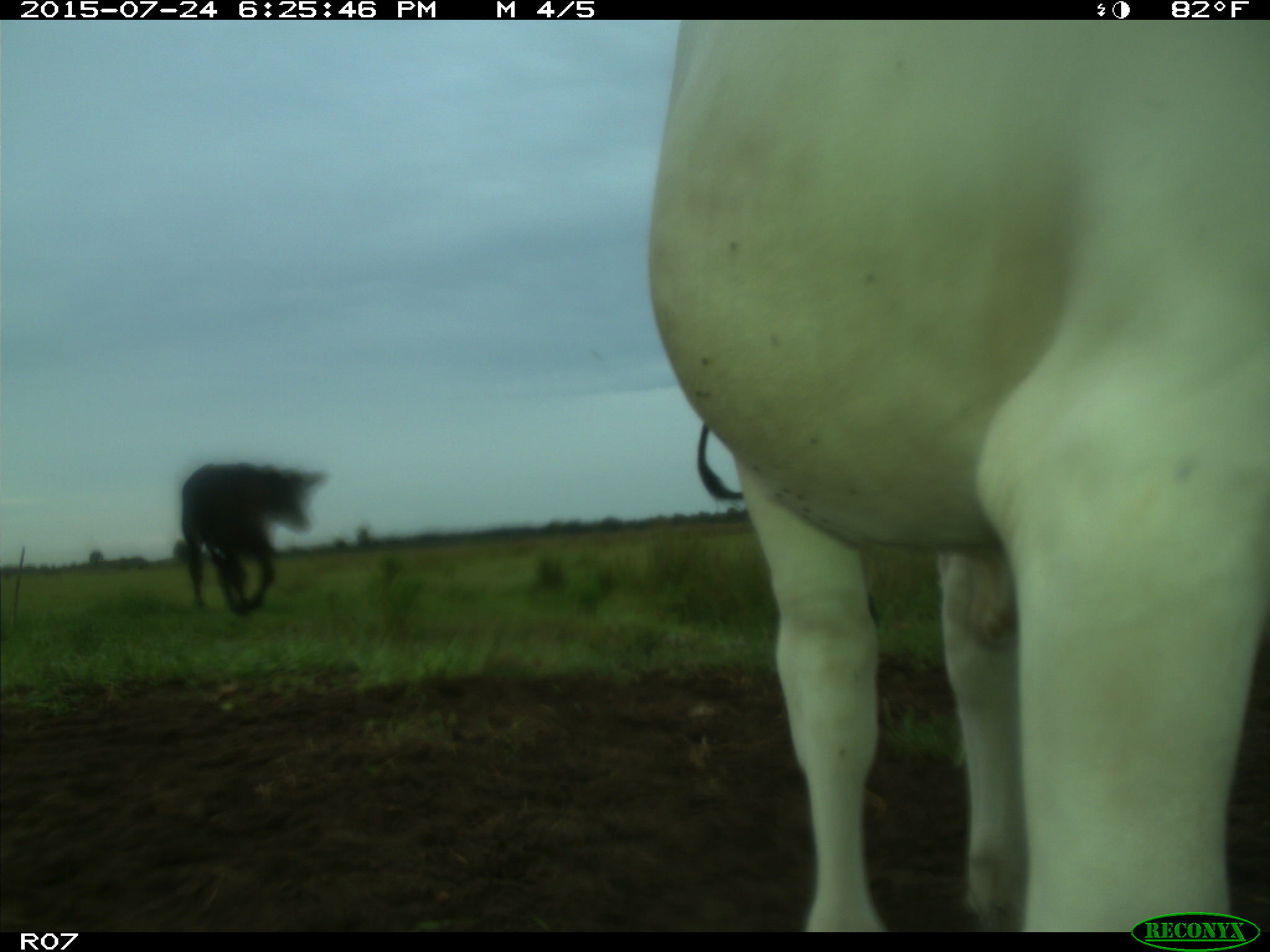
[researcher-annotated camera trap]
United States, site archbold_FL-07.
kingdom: Animalia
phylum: Chordata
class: Mammalia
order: Artiodactyla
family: Bovidae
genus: Bos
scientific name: Bos taurus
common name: domestic cow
Bos taurus (domestic cow).